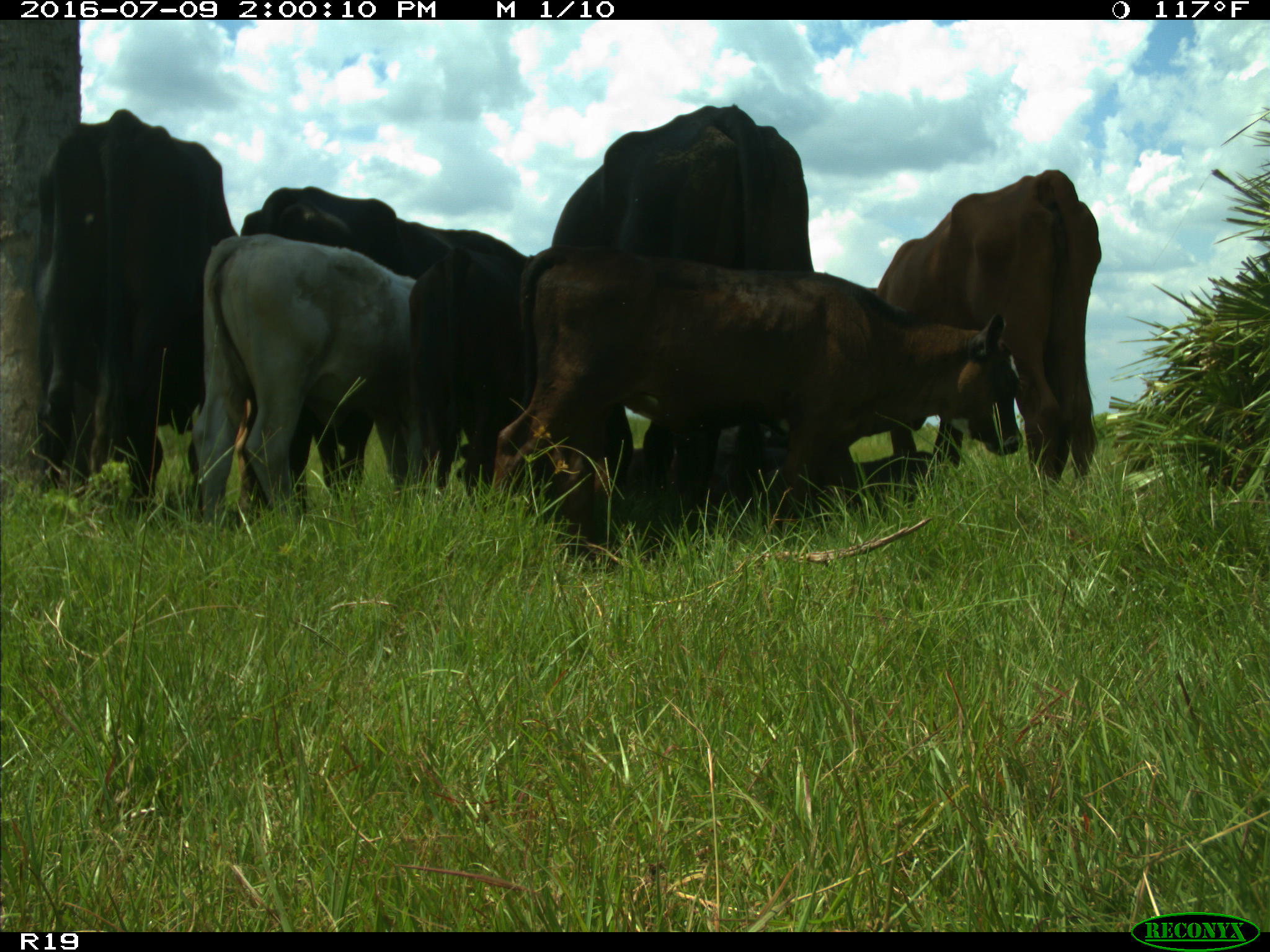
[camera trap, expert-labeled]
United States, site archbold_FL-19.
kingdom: Animalia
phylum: Chordata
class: Mammalia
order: Artiodactyla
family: Bovidae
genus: Bos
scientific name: Bos taurus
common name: domestic cow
Bos taurus (domestic cow).